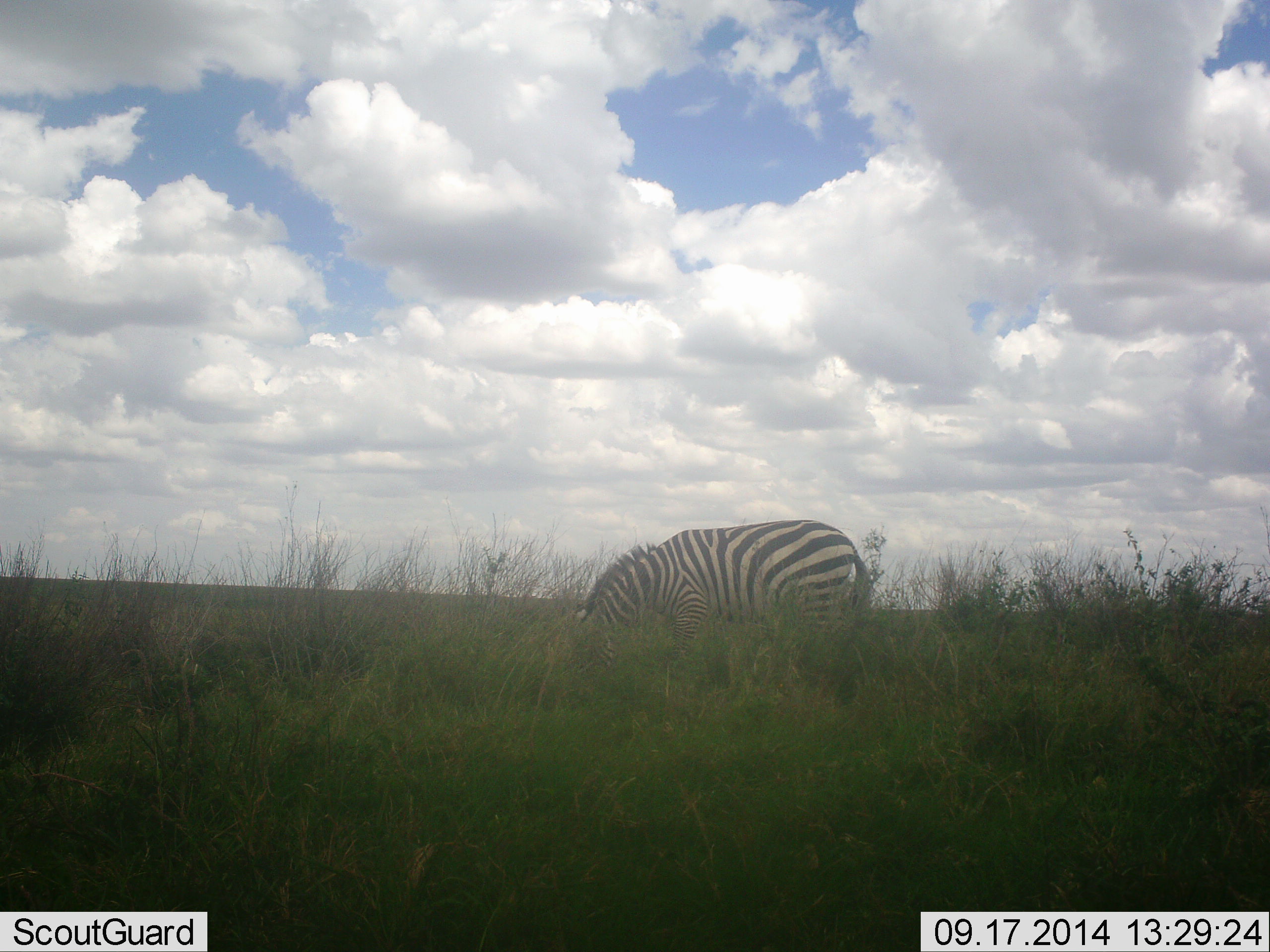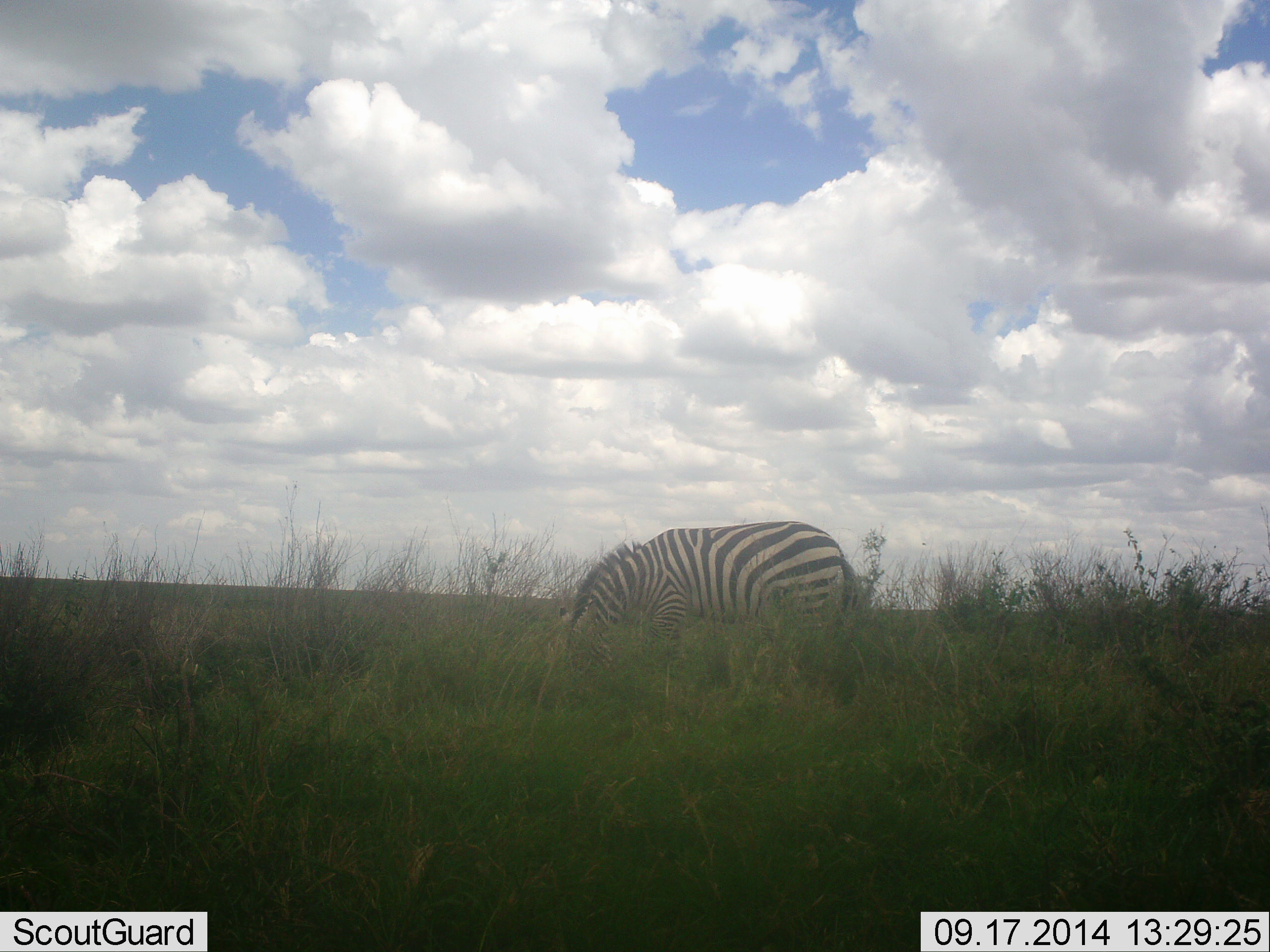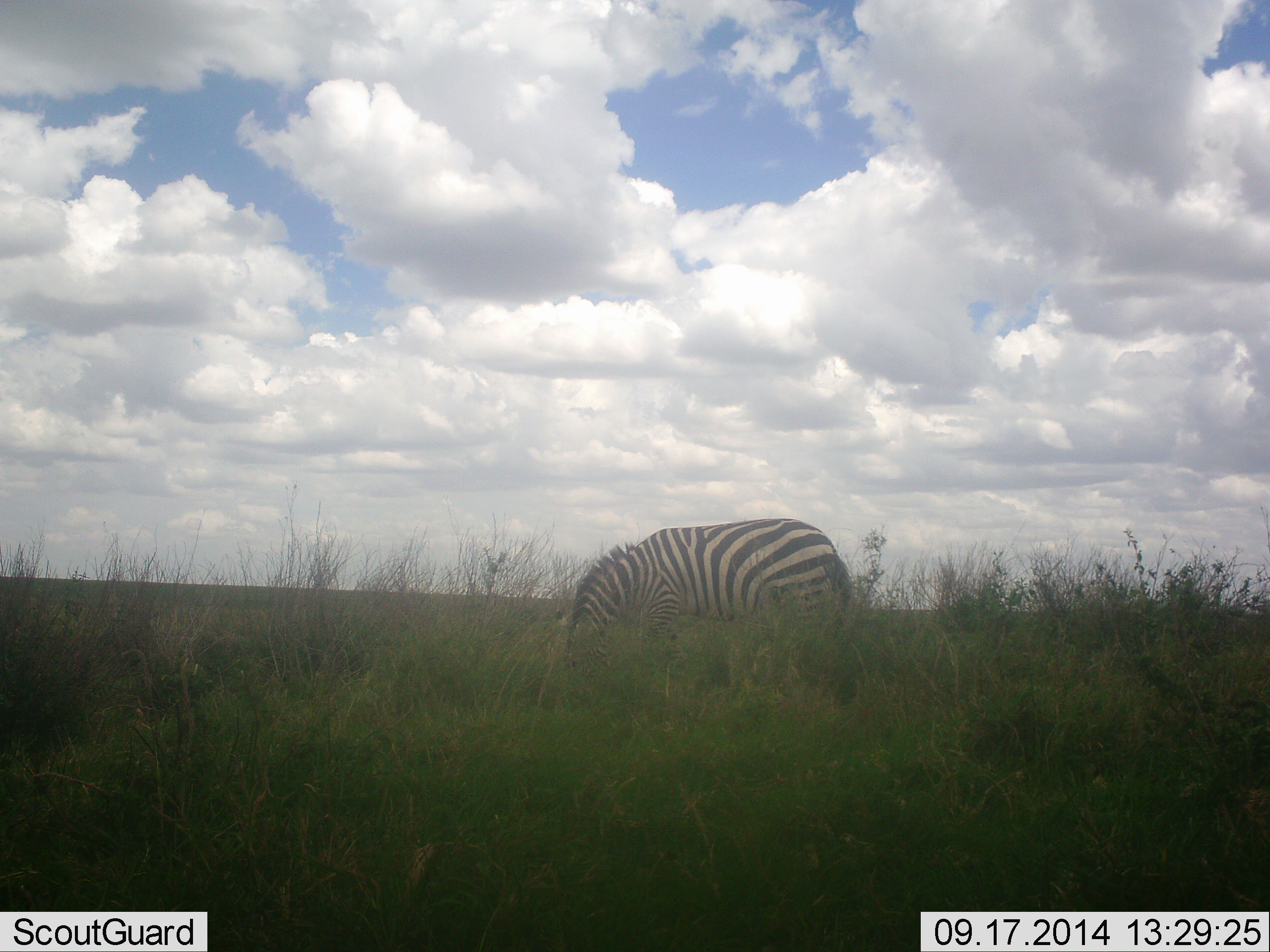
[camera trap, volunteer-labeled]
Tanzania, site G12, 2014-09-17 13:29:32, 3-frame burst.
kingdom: Animalia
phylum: Chordata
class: Mammalia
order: Perissodactyla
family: Equidae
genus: Equus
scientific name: Equus quagga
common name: plains zebra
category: zebra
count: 1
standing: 10%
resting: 0%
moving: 0%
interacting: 0%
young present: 0%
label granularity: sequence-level